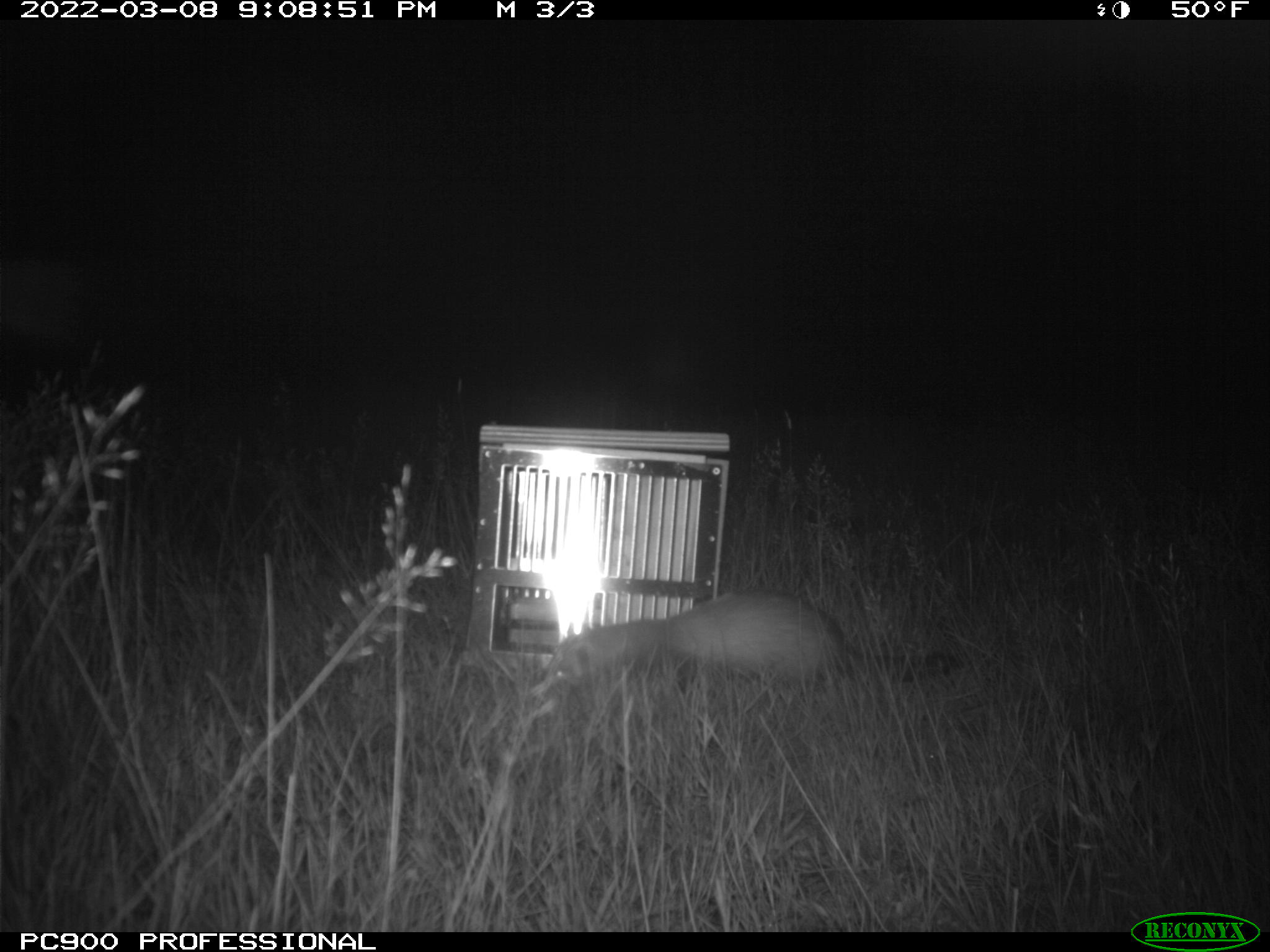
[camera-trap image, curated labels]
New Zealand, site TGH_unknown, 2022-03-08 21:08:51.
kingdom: Animalia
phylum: Chordata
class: Mammalia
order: Carnivora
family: Mustelidae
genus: Mustela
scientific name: Mustela furo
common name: ferret